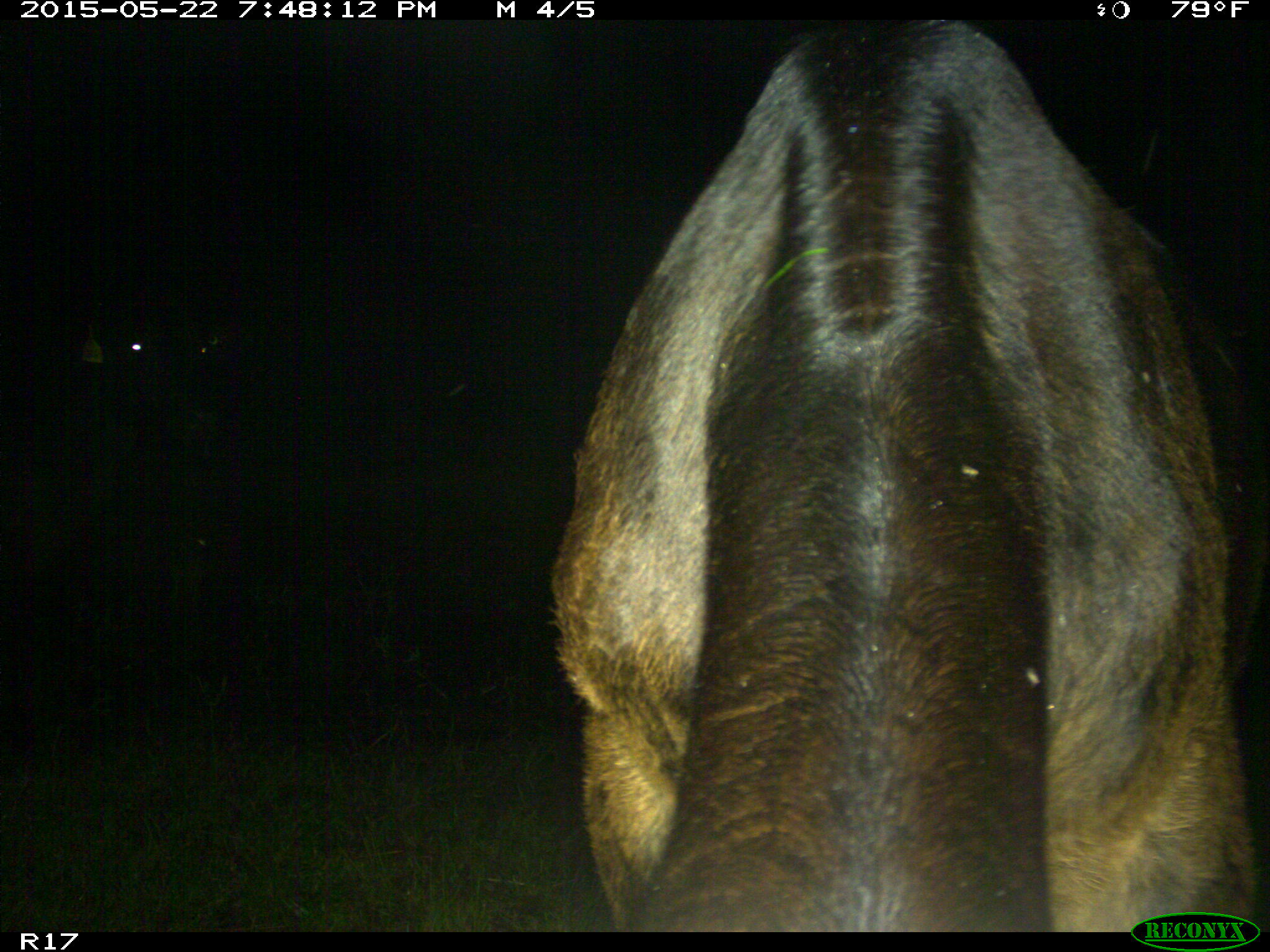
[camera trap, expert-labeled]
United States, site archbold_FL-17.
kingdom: Animalia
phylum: Chordata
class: Mammalia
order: Artiodactyla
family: Bovidae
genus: Bos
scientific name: Bos taurus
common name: domestic cow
Bos taurus (domestic cow).